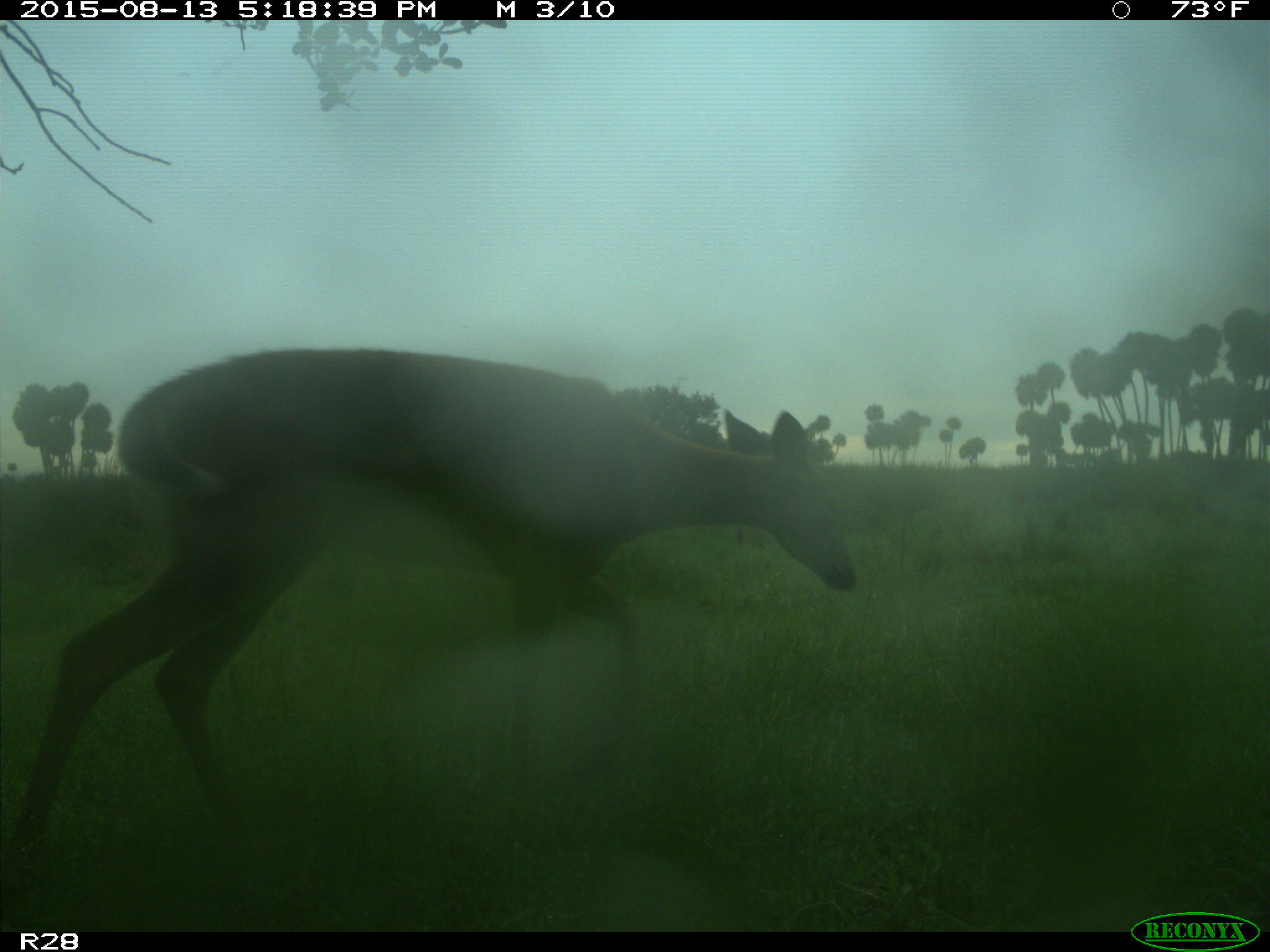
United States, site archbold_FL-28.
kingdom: Animalia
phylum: Chordata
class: Mammalia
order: Artiodactyla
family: Cervidae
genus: Odocoileus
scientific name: Odocoileus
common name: deer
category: unidentified deer